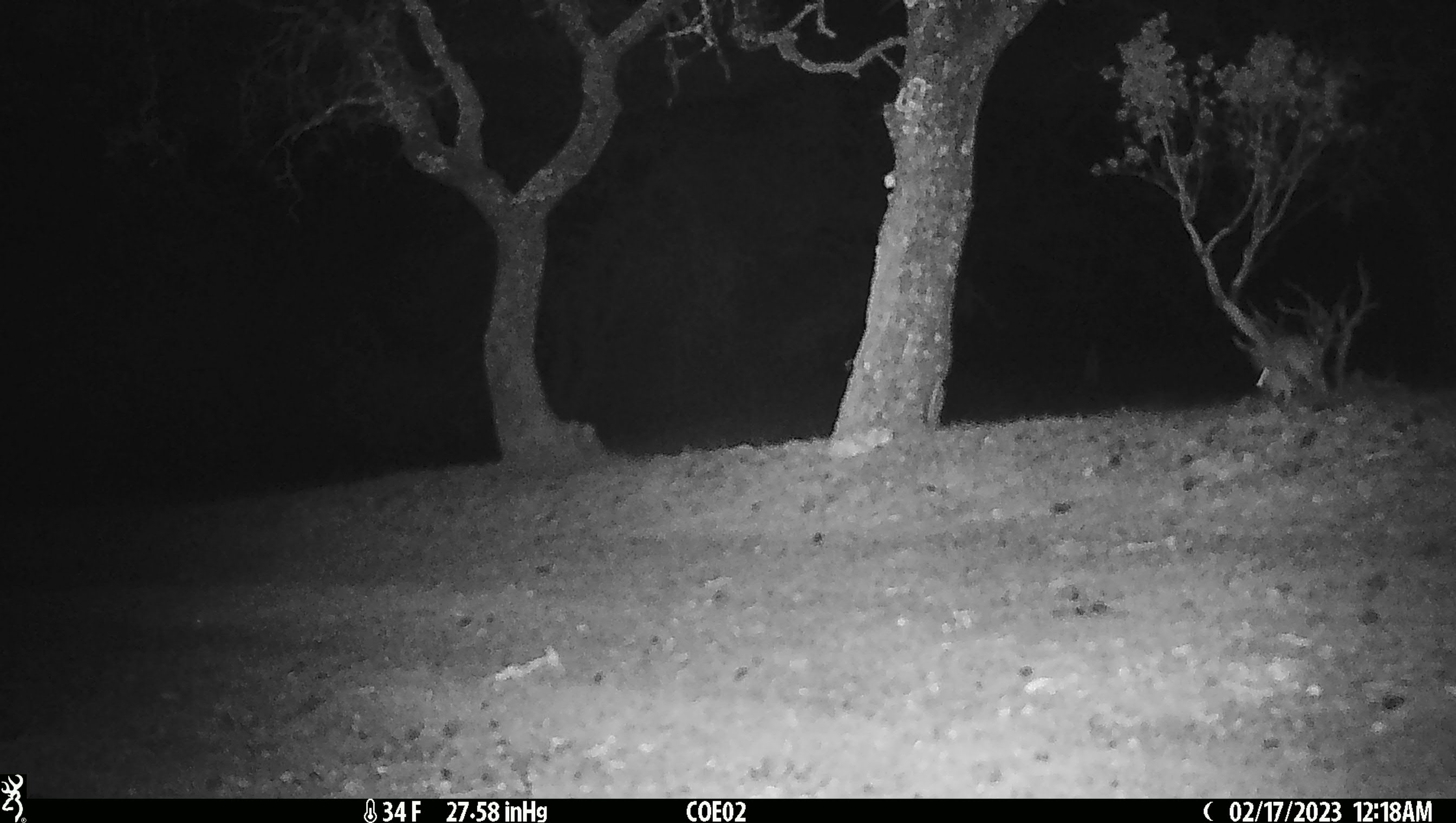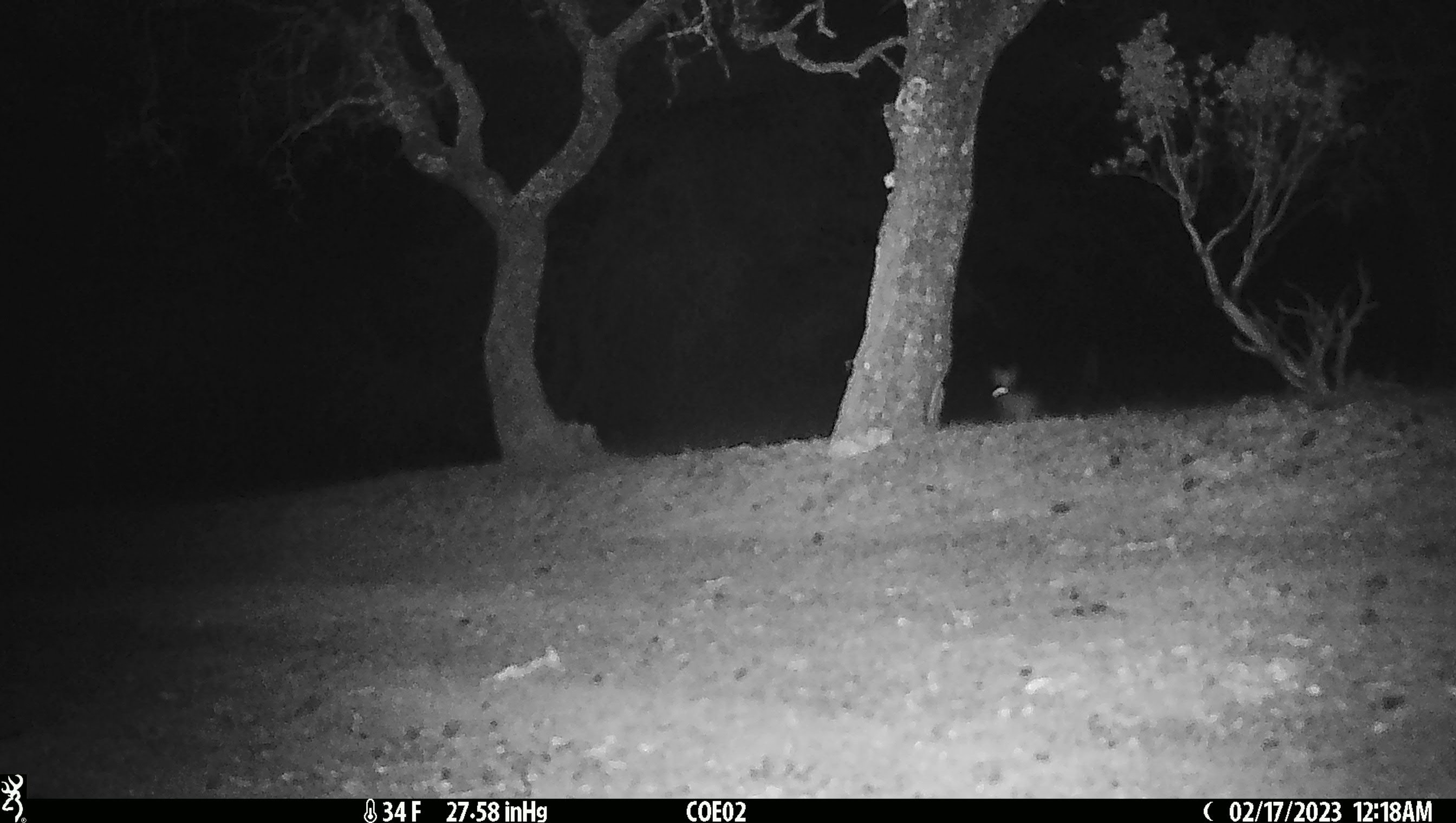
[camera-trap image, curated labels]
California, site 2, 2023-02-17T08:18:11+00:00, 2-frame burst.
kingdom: Animalia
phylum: Chordata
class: Mammalia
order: Lagomorpha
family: Leporidae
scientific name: Leporidae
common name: rabbit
Rabbit (Leporidae).